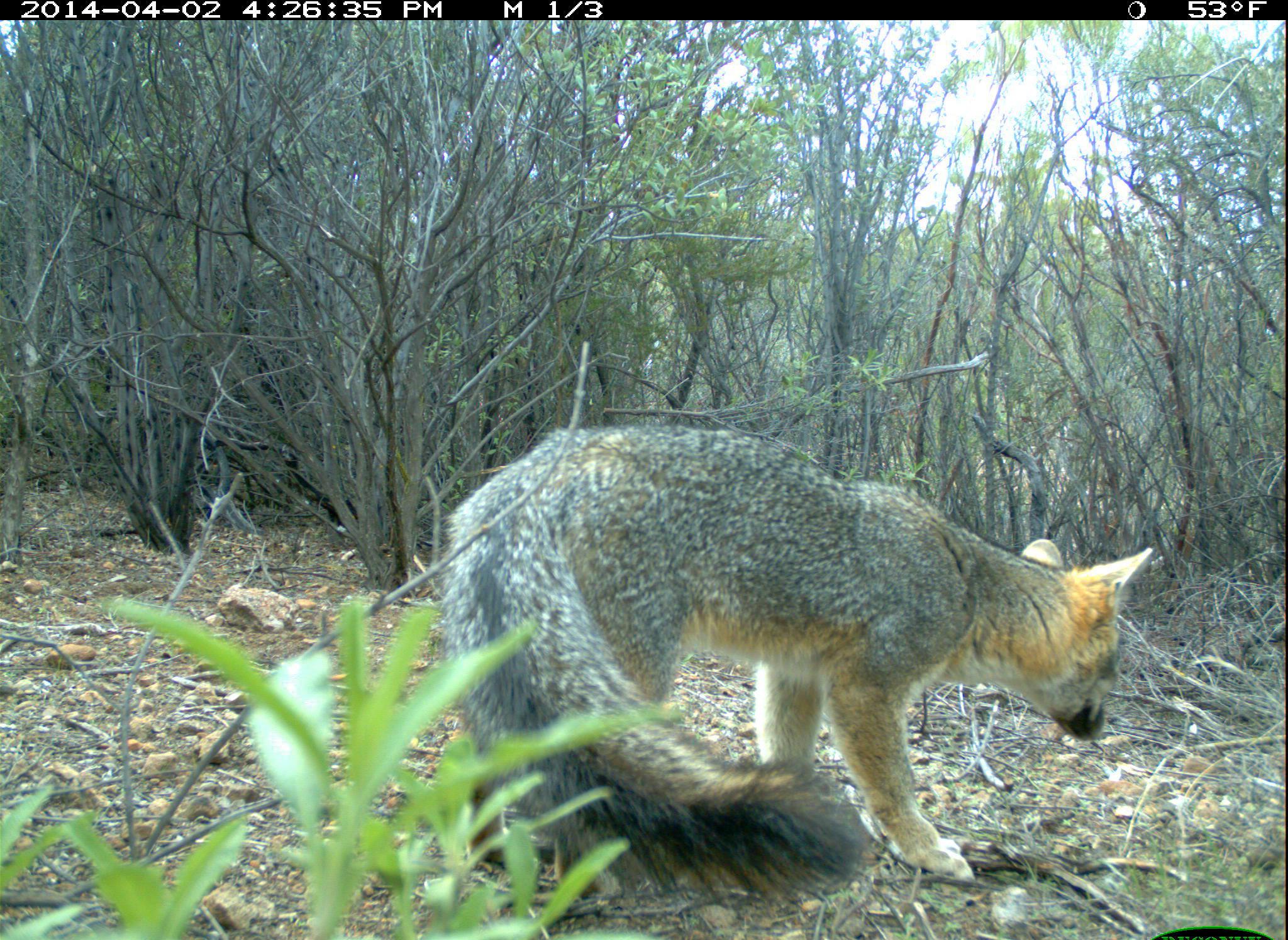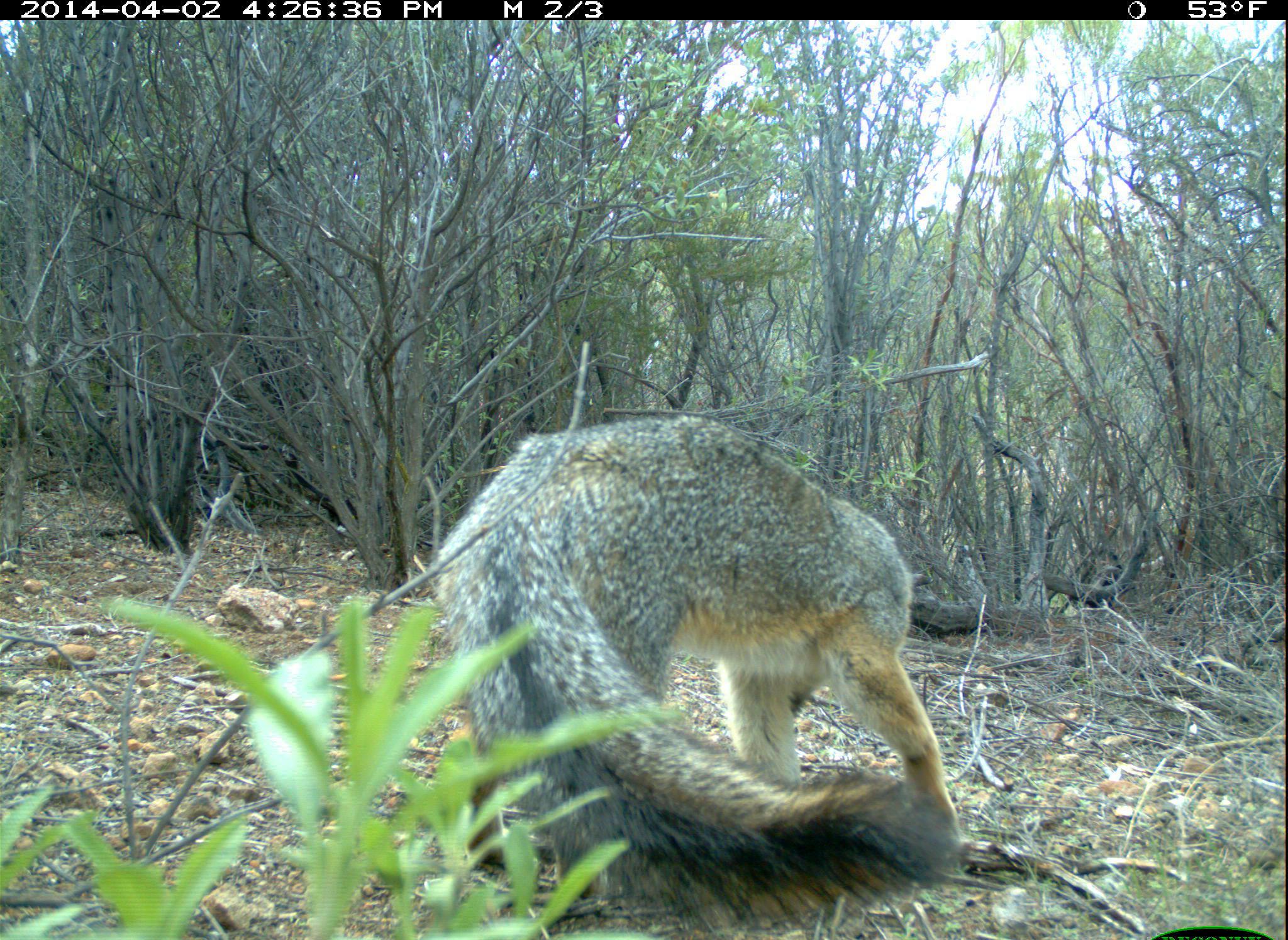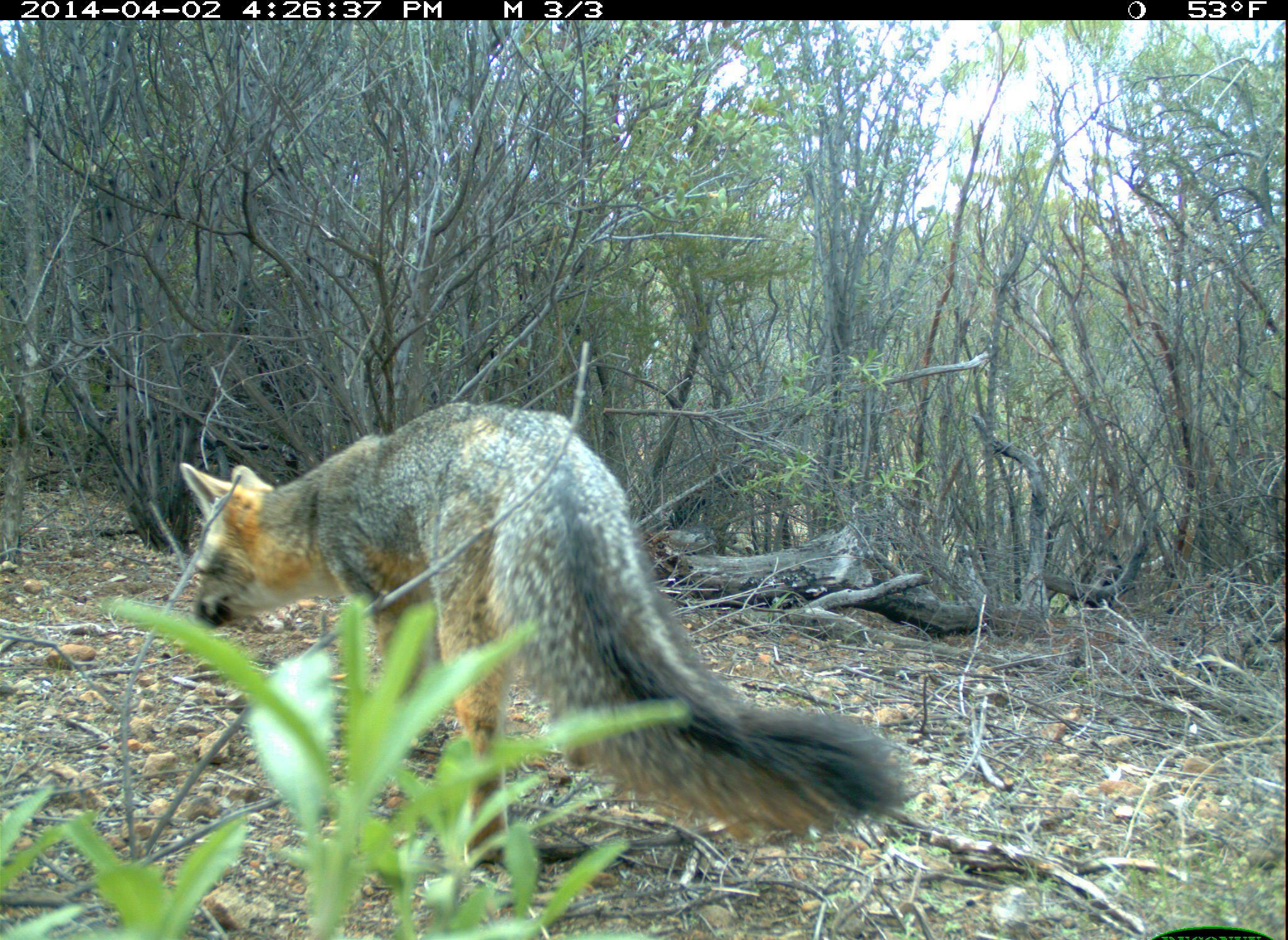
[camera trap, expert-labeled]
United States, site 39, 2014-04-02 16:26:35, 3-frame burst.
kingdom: Animalia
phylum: Chordata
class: Mammalia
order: Carnivora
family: Canidae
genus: Urocyon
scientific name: Urocyon cinereoargenteus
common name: gray fox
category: fox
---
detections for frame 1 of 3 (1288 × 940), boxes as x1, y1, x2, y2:
fox: 419, 419, 1163, 904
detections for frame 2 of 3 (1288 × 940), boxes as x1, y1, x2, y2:
fox: 427, 413, 978, 933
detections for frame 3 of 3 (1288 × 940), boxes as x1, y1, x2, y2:
fox: 173, 398, 920, 912